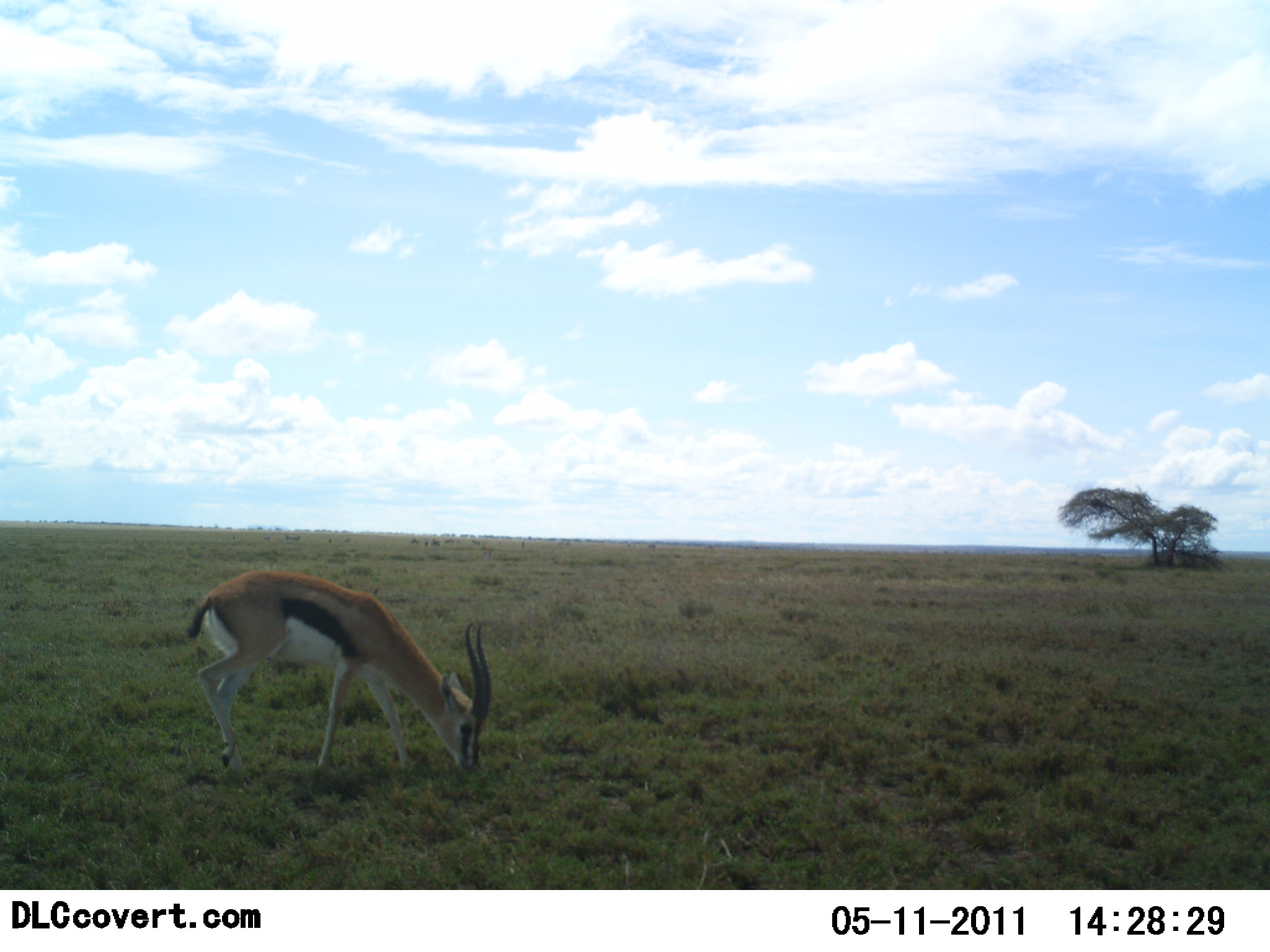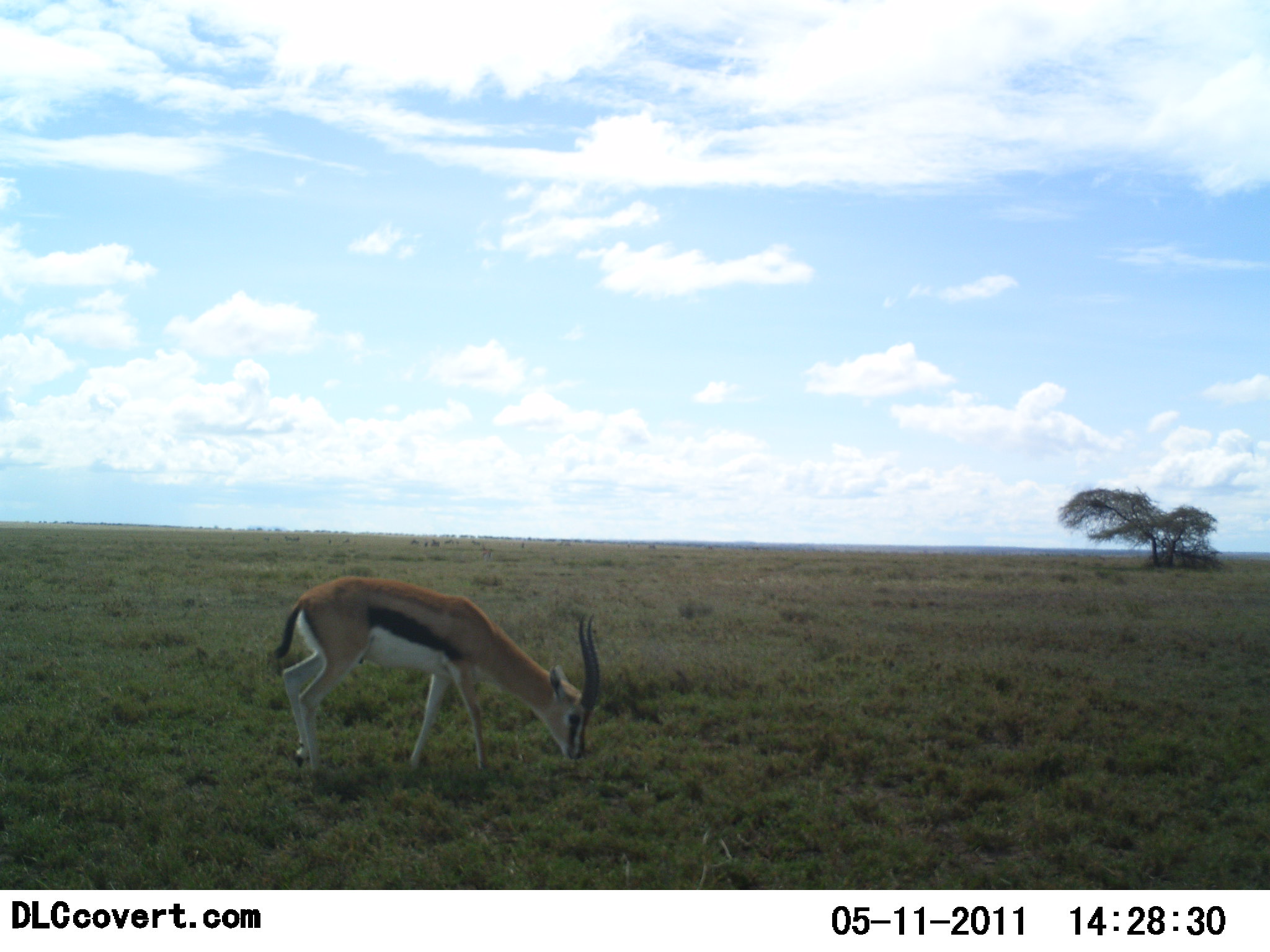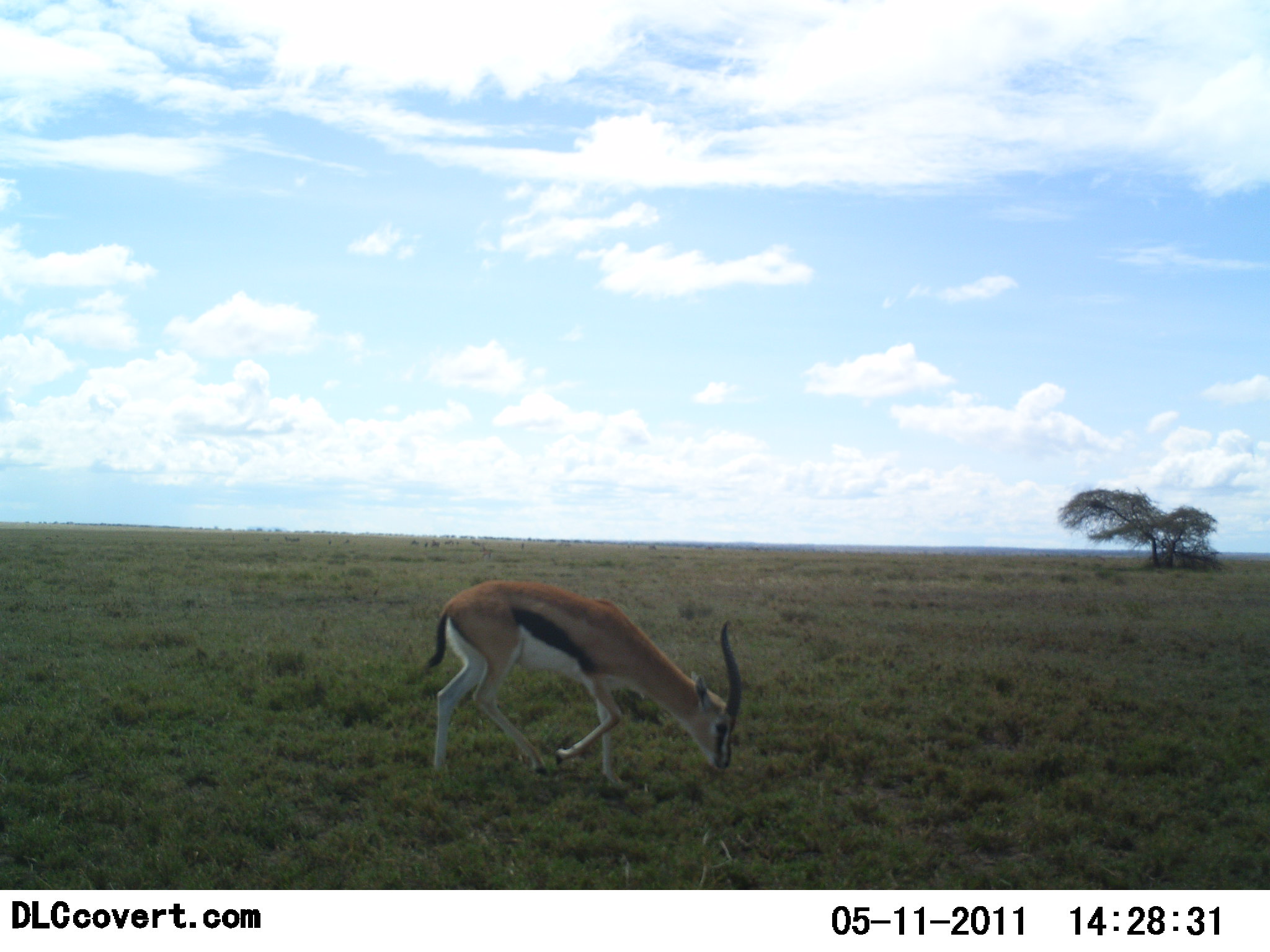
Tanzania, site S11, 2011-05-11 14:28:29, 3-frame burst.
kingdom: Animalia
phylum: Chordata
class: Mammalia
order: Artiodactyla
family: Bovidae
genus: Eudorcas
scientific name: Eudorcas thomsonii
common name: thomson's gazelle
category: gazellethomsons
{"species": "gazellethomsons (thomson's gazelle) (Eudorcas thomsonii)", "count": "1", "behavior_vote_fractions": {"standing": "8%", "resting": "0%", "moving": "25%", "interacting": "0%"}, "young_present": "0%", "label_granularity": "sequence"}